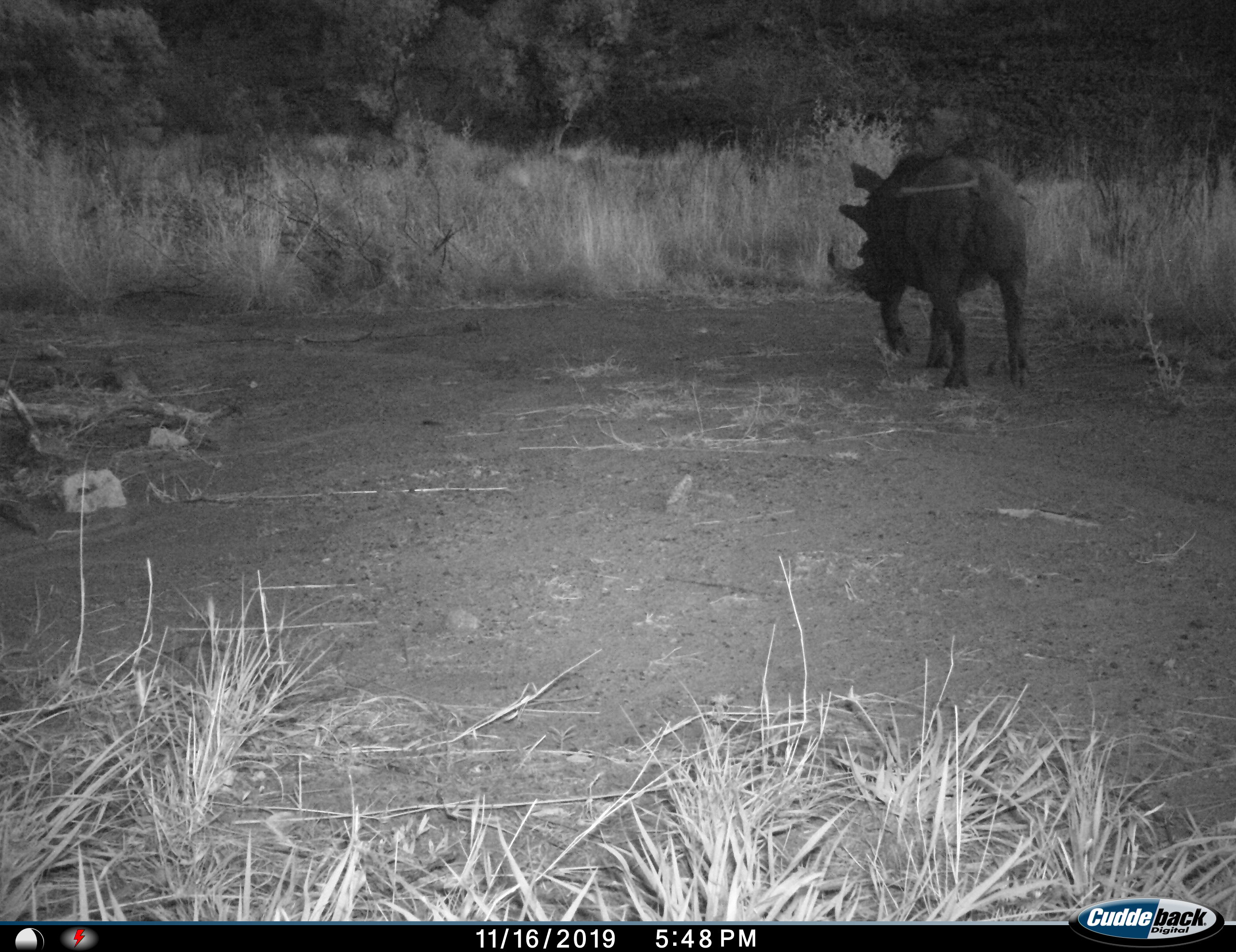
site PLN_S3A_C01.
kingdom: Animalia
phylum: Chordata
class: Mammalia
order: Artiodactyla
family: Suidae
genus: Phacochoerus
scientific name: Phacochoerus africanus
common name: warthog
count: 1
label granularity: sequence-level